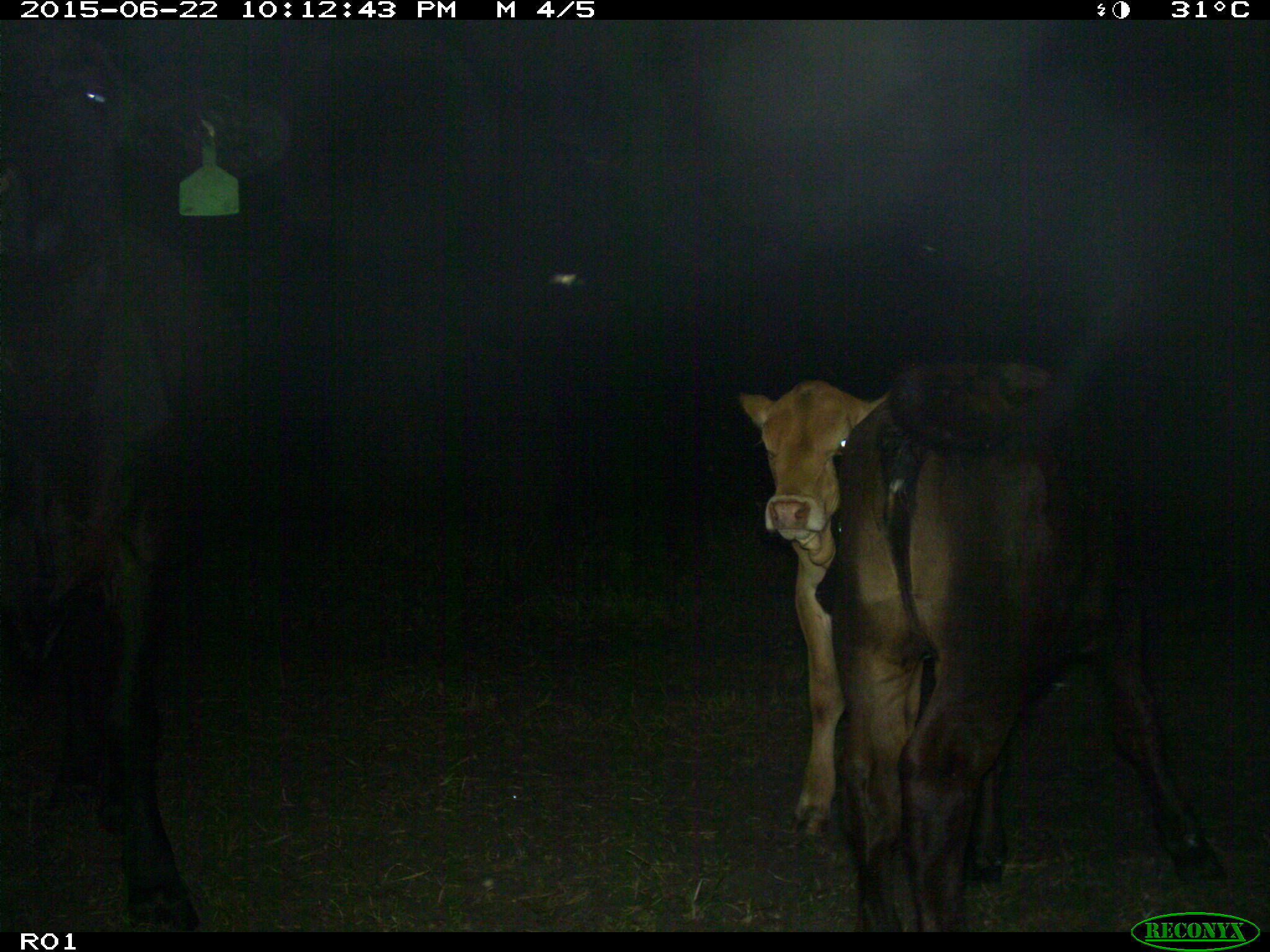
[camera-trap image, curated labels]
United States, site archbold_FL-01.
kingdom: Animalia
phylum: Chordata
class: Mammalia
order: Artiodactyla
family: Bovidae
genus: Bos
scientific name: Bos taurus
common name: domestic cow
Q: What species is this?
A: Bos taurus (domestic cow).